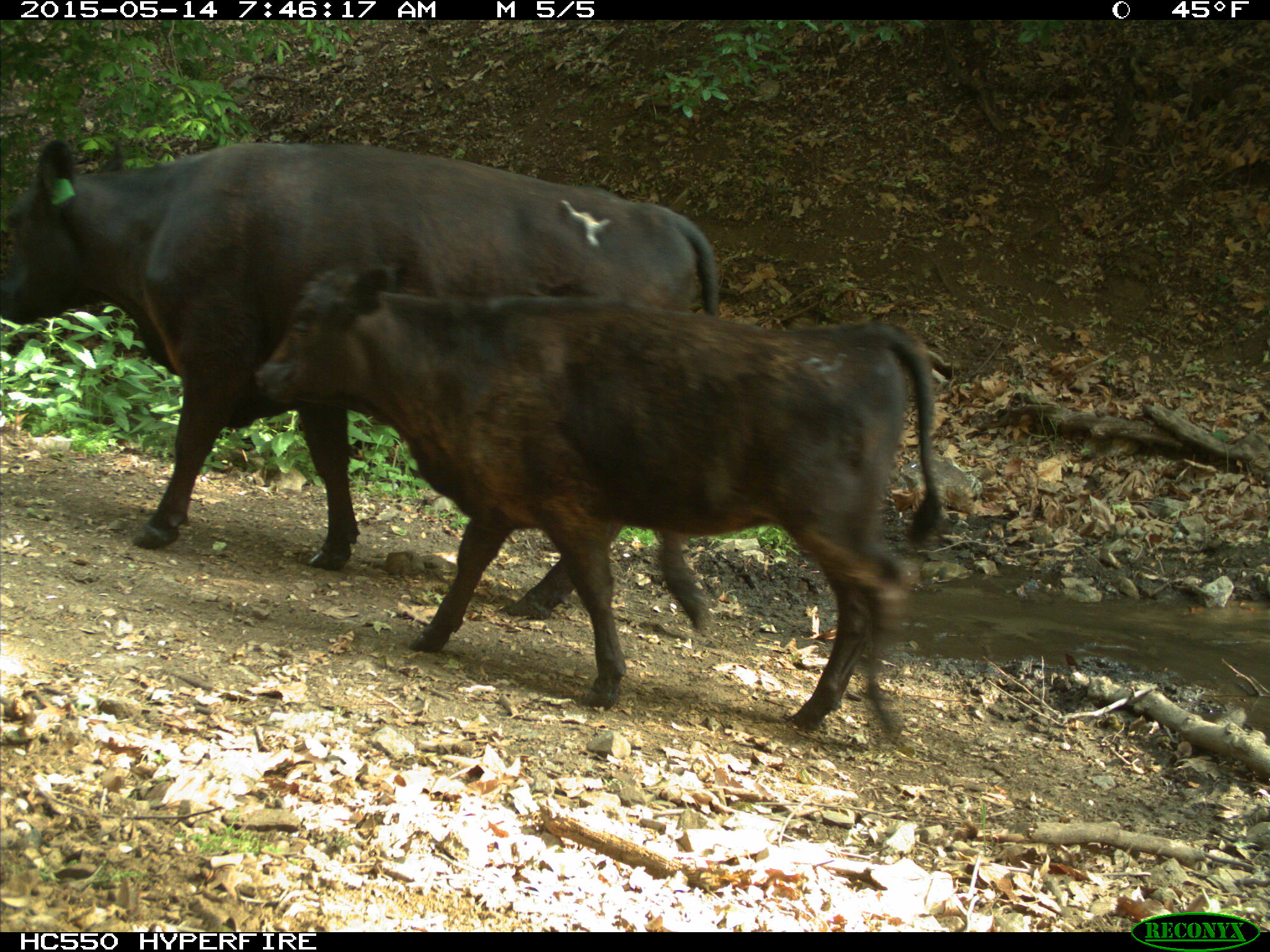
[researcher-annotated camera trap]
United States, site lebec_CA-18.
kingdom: Animalia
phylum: Chordata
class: Mammalia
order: Artiodactyla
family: Bovidae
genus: Bos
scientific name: Bos taurus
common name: domestic cow